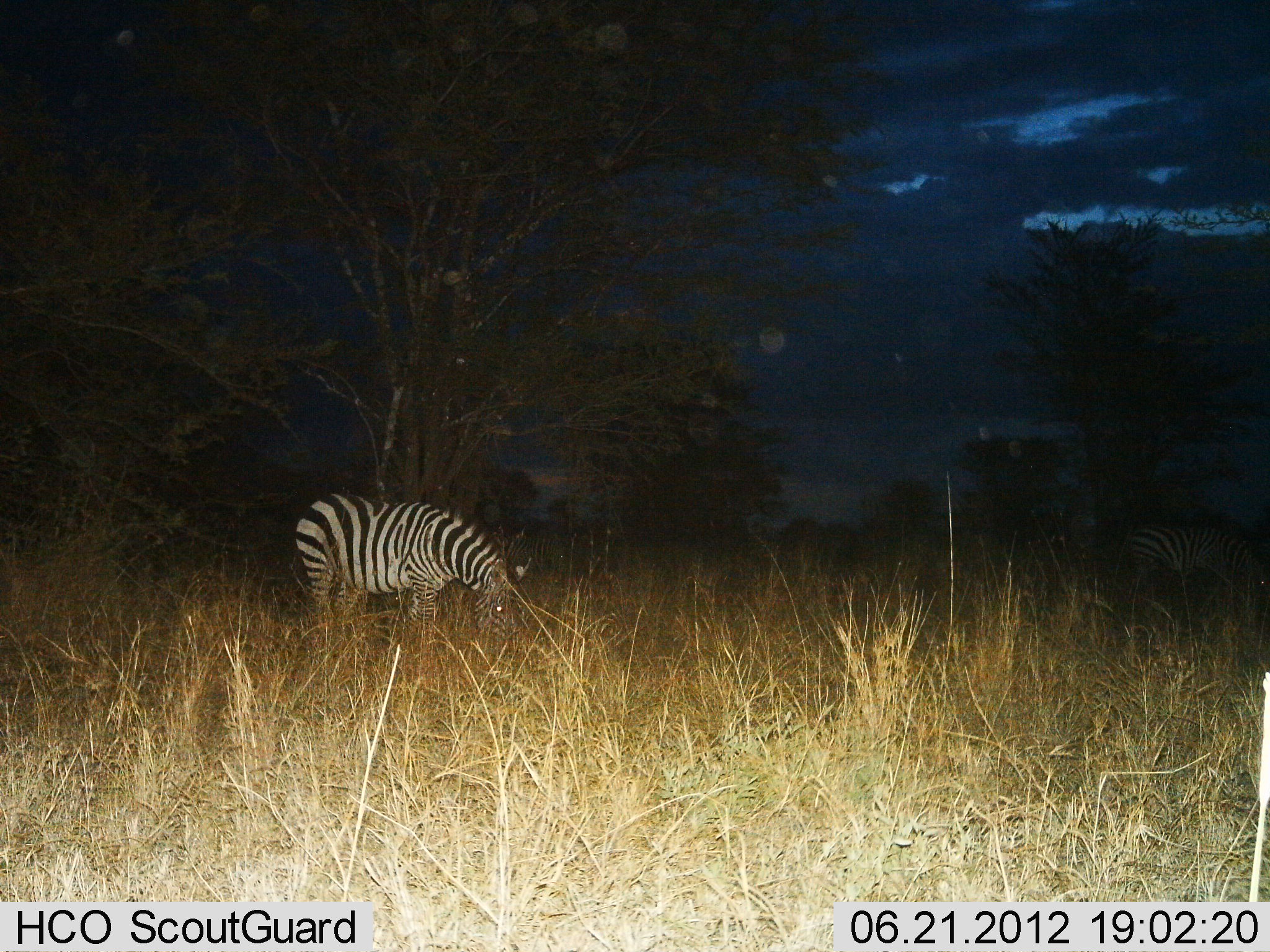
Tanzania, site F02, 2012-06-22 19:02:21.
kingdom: Animalia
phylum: Chordata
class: Mammalia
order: Perissodactyla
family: Equidae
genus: Equus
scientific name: Equus quagga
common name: plains zebra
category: zebra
Zebra (plains zebra) (Equus quagga), count 2. Behavior (volunteer vote fractions): standing 20%, resting 0%, moving 0%, interacting 0%. Young present (vote fraction): 0%. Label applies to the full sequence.